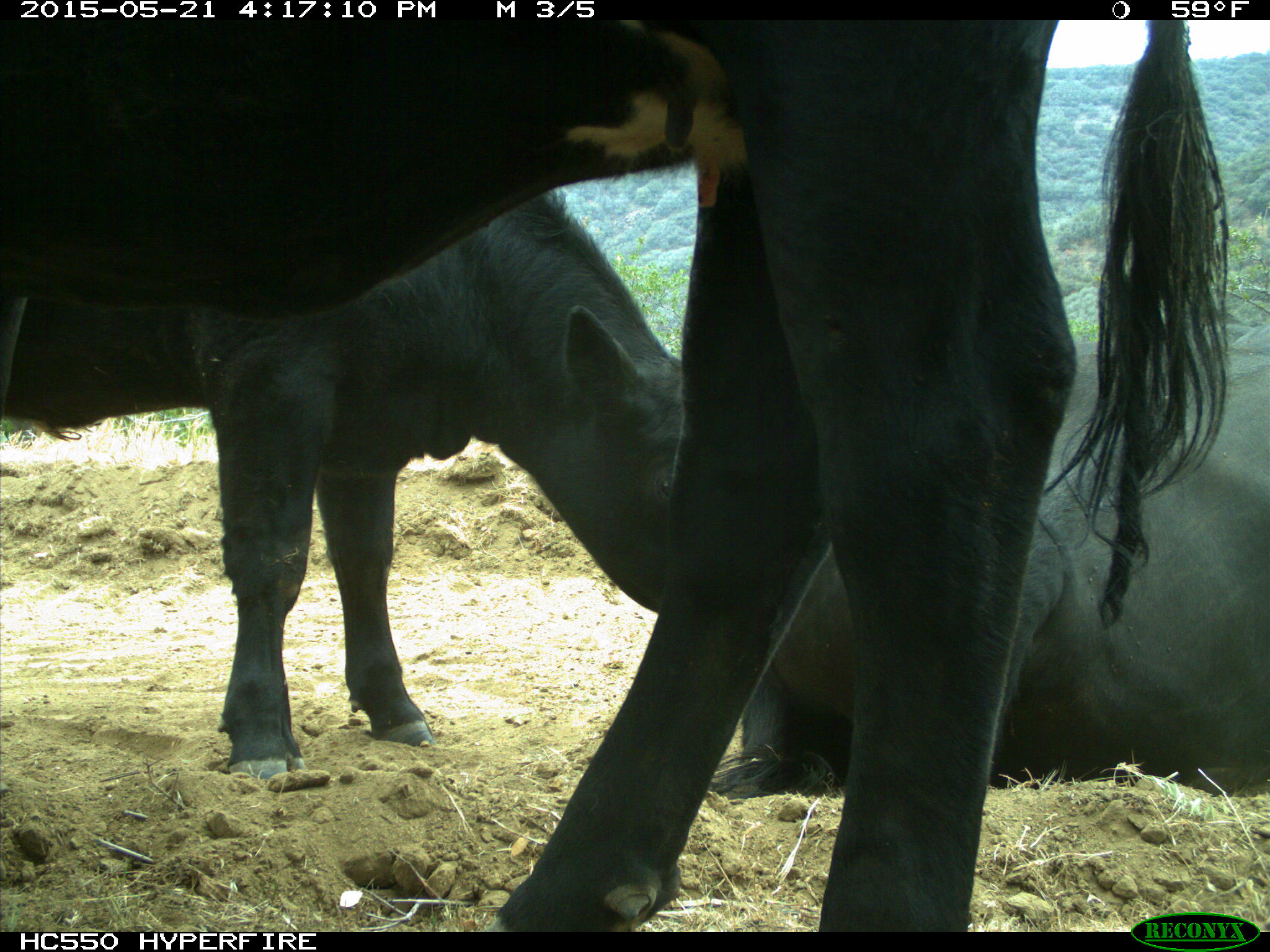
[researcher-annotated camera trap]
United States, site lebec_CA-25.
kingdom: Animalia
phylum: Chordata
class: Mammalia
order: Artiodactyla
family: Bovidae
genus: Bos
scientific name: Bos taurus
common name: domestic cow